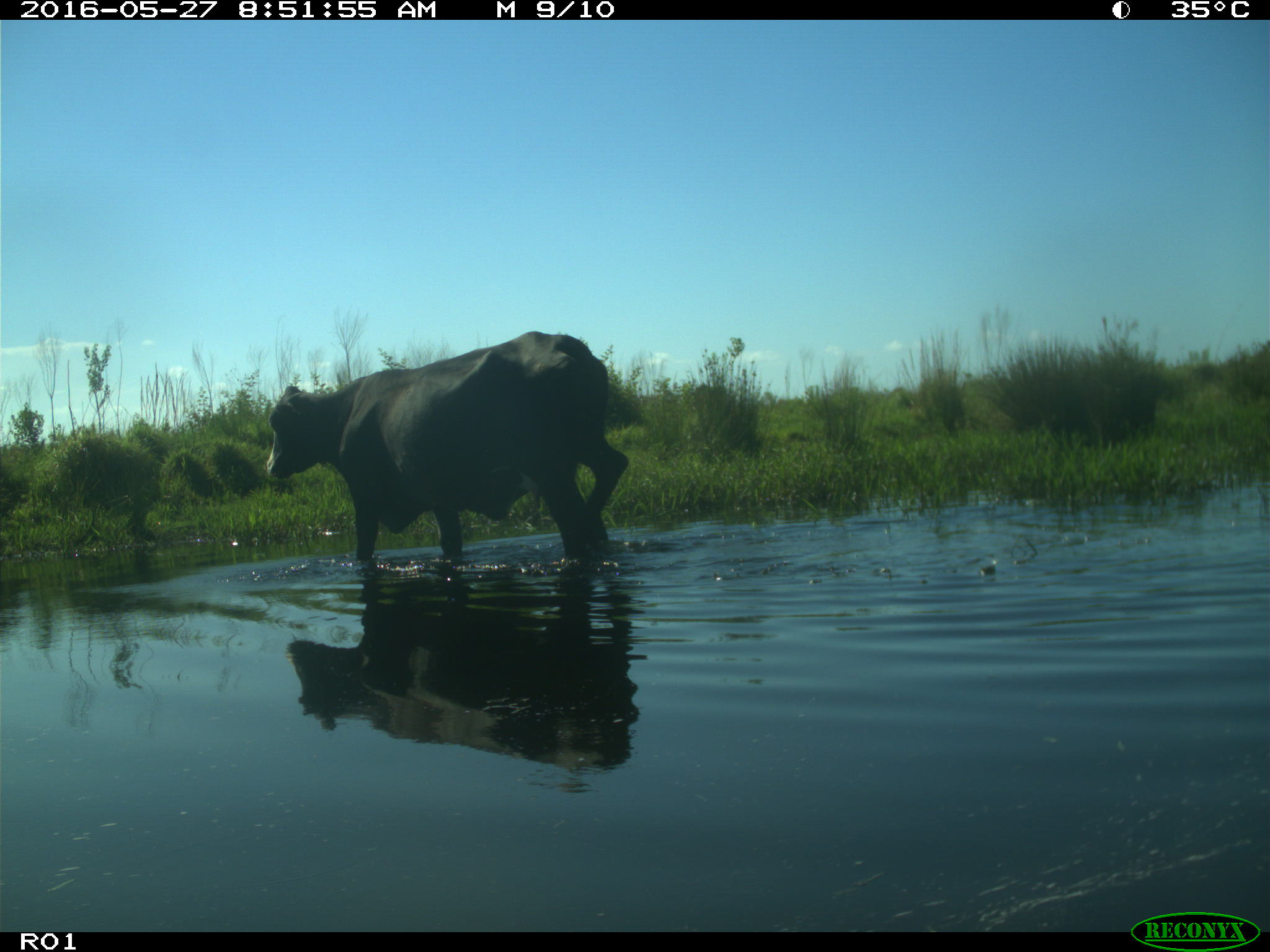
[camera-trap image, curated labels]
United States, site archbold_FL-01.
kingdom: Animalia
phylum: Chordata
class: Mammalia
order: Artiodactyla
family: Bovidae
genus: Bos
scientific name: Bos taurus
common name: domestic cow